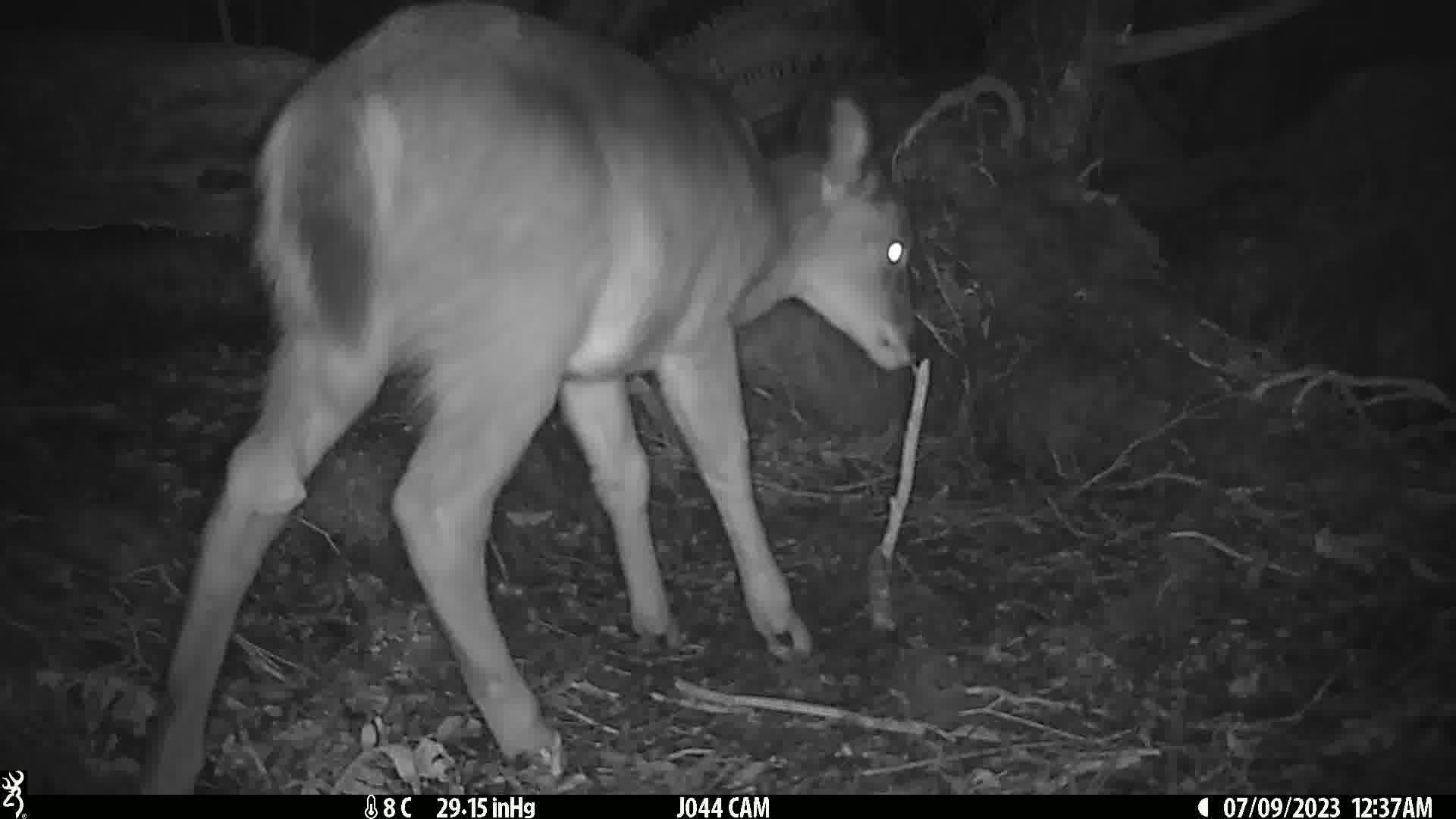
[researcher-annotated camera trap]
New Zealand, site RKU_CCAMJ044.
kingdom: Animalia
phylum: Chordata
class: Mammalia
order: Artiodactyla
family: Cervidae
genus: Odocoileus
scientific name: Odocoileus virginianus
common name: white-tailed deer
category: white tailed deer